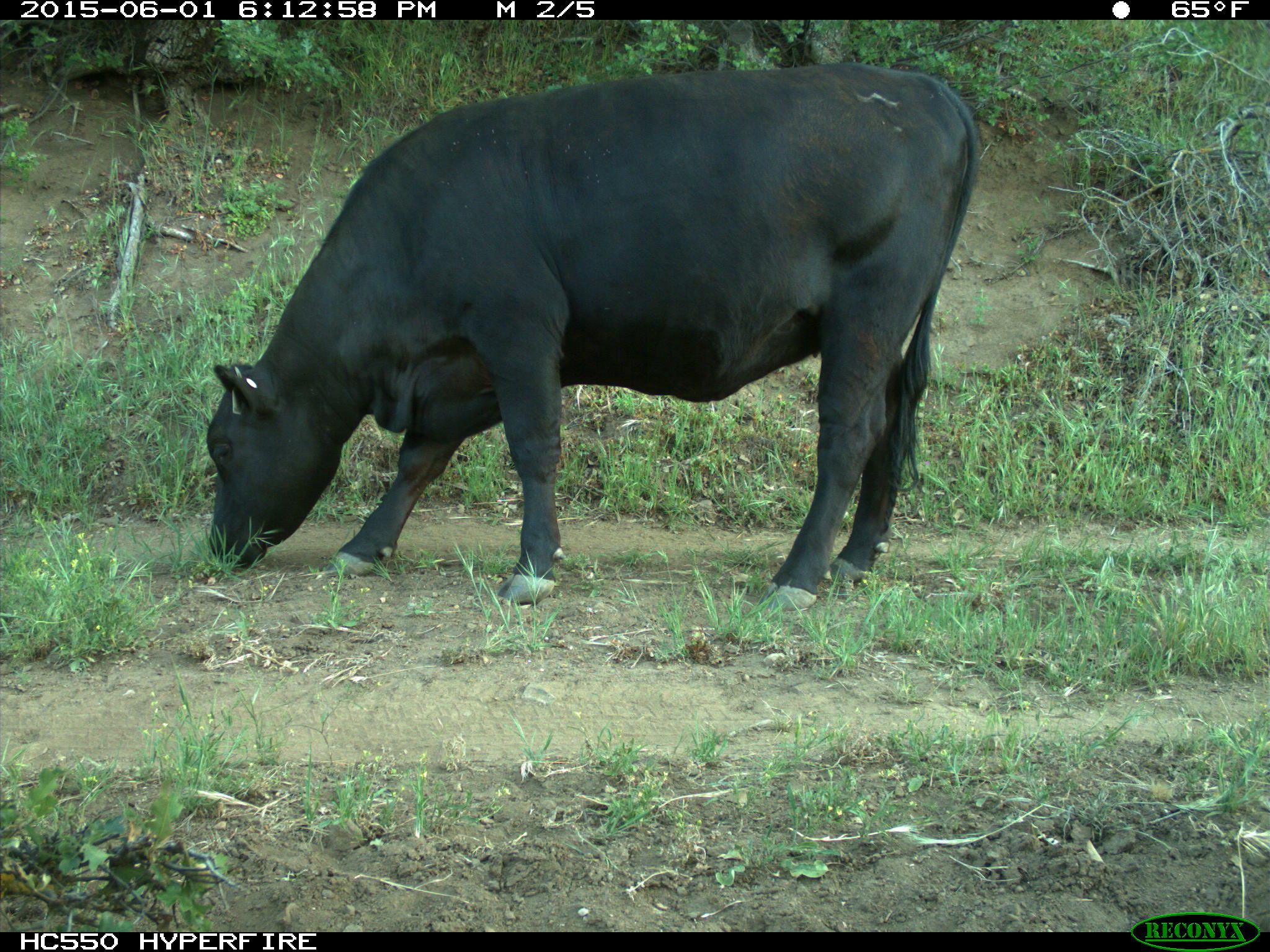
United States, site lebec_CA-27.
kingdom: Animalia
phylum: Chordata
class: Mammalia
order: Artiodactyla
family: Bovidae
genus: Bos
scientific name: Bos taurus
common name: domestic cow